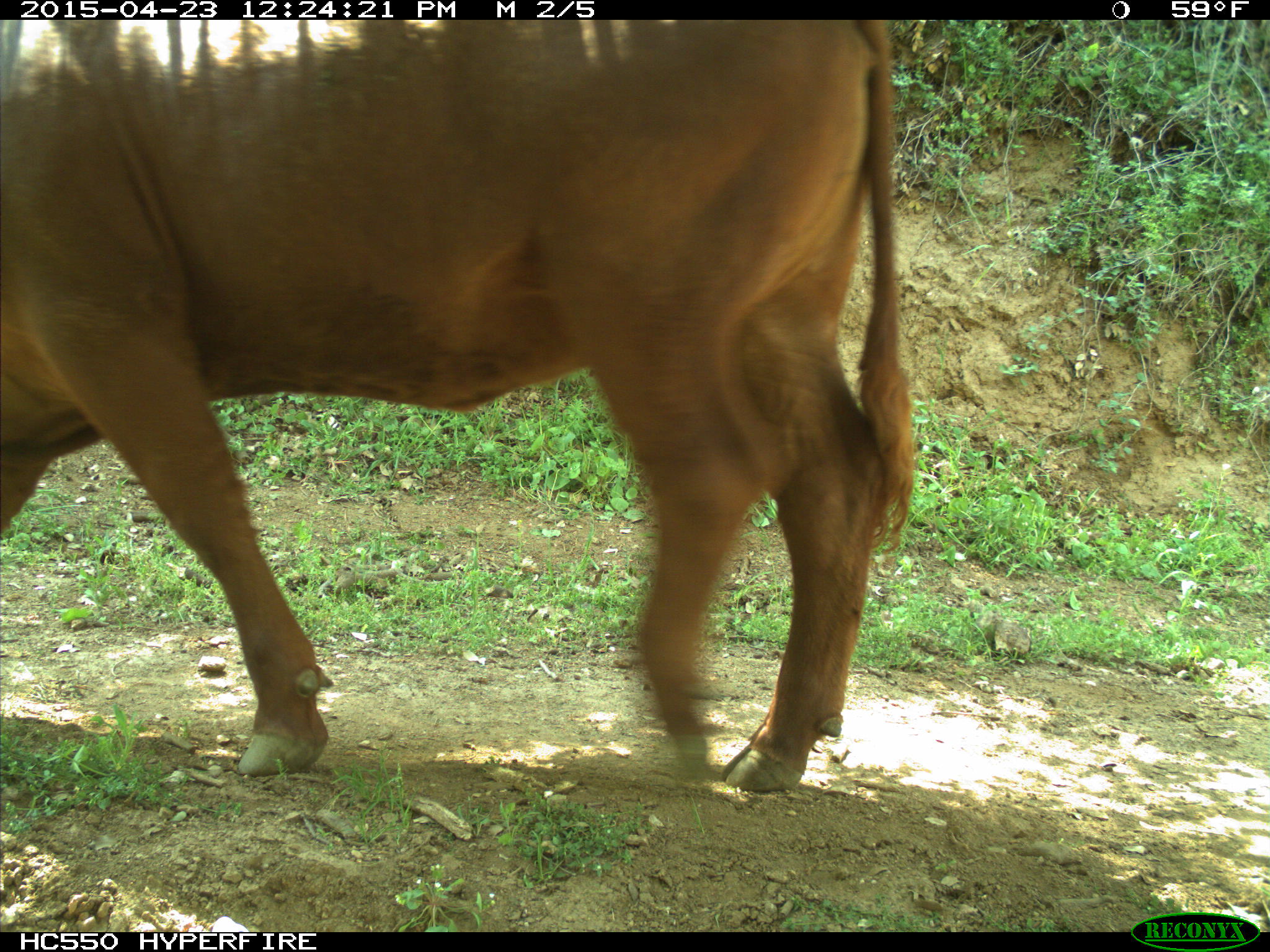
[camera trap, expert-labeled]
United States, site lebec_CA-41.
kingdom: Animalia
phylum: Chordata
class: Mammalia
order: Artiodactyla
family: Bovidae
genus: Bos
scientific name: Bos taurus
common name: domestic cow